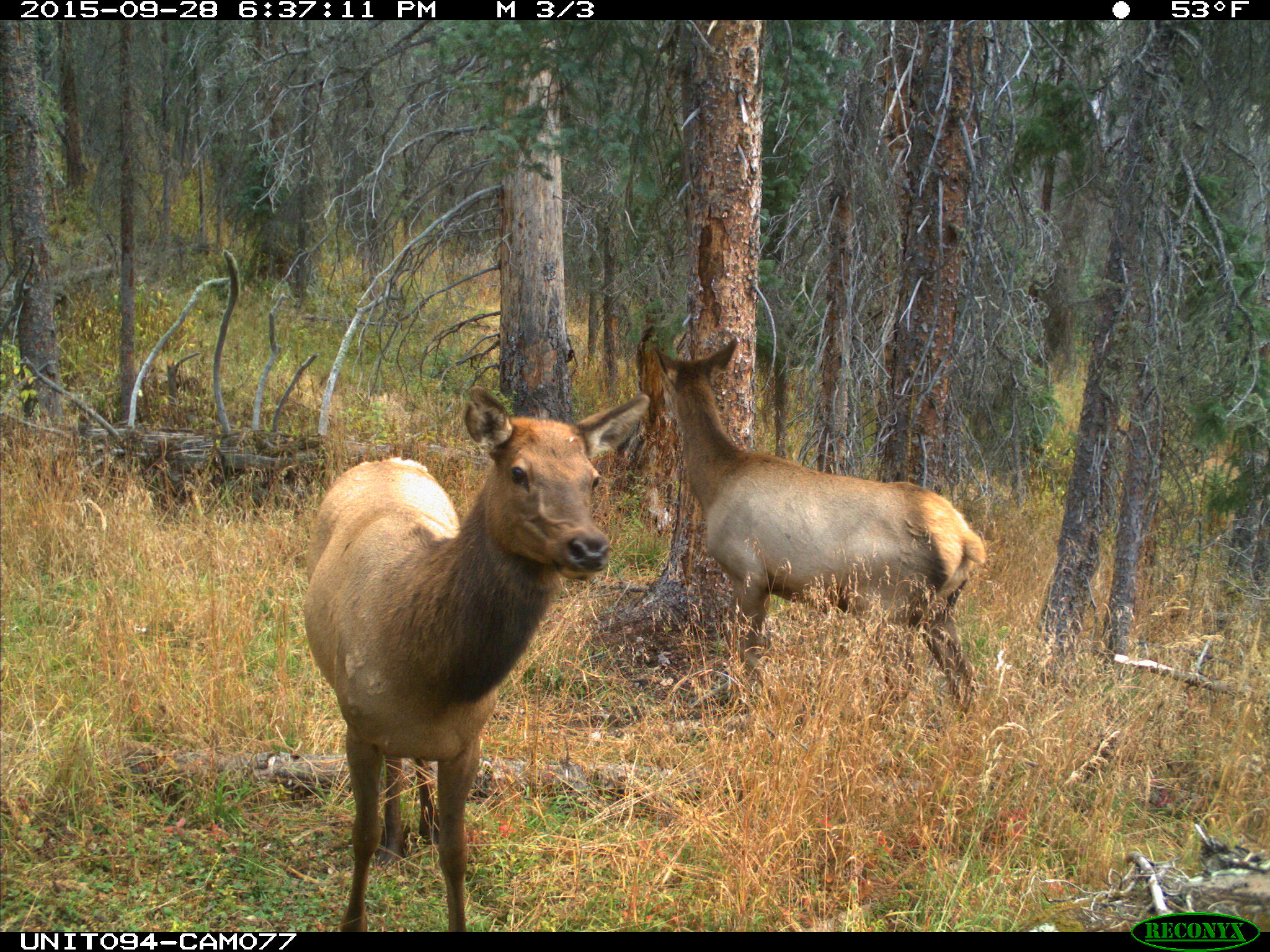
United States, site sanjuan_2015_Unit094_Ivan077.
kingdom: Animalia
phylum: Chordata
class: Mammalia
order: Artiodactyla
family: Cervidae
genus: Cervus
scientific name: Cervus elaphus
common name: red deer